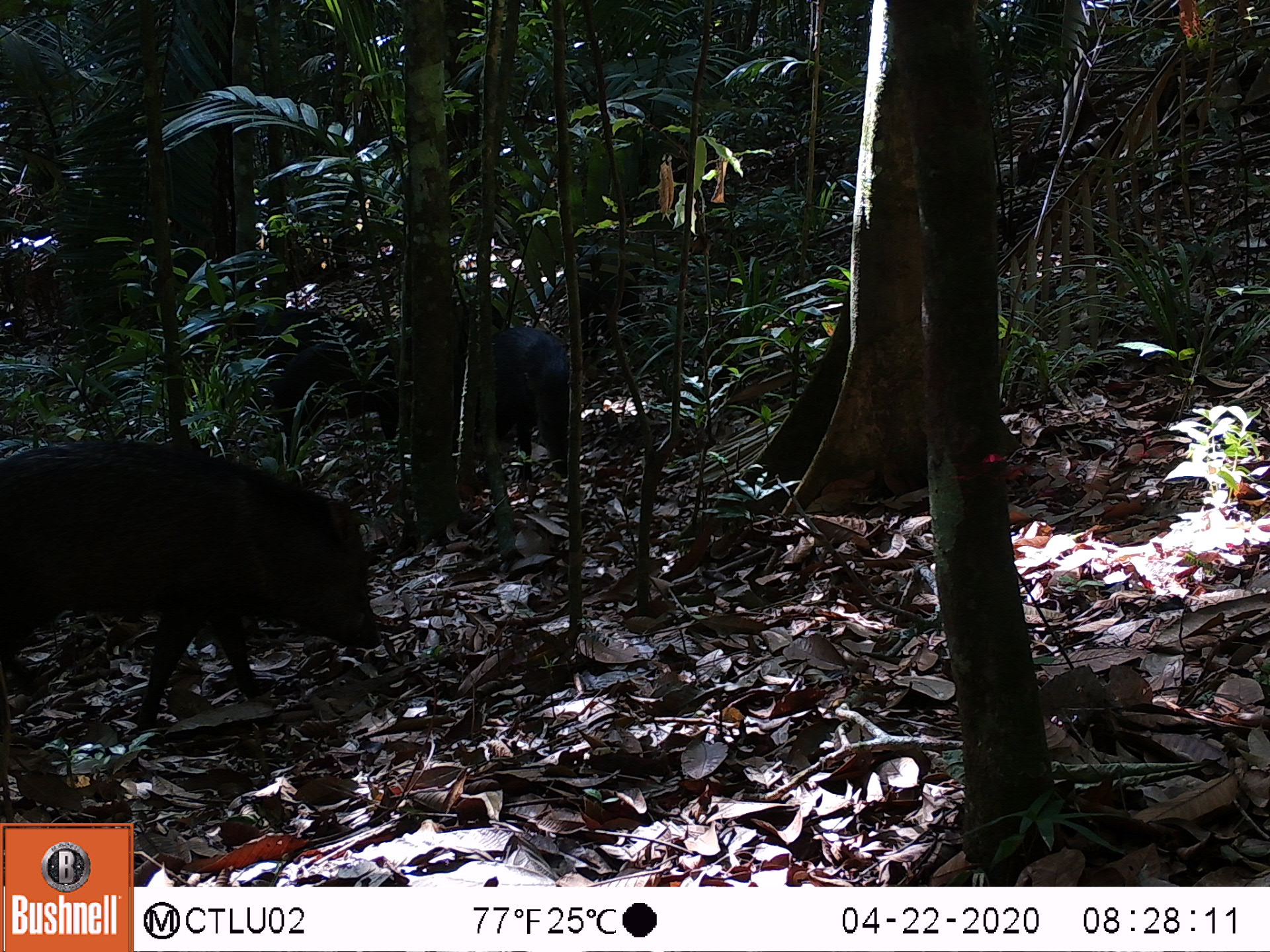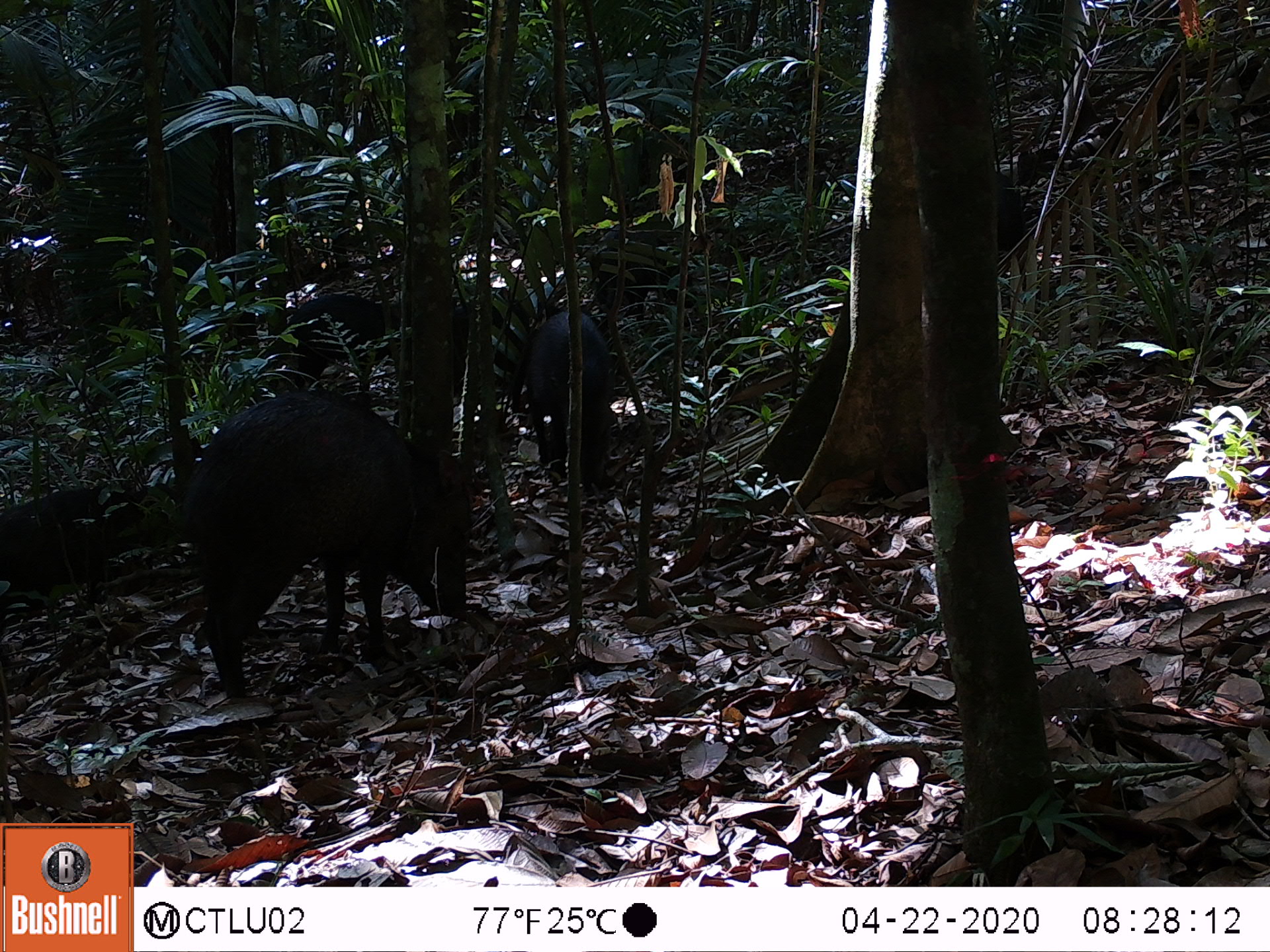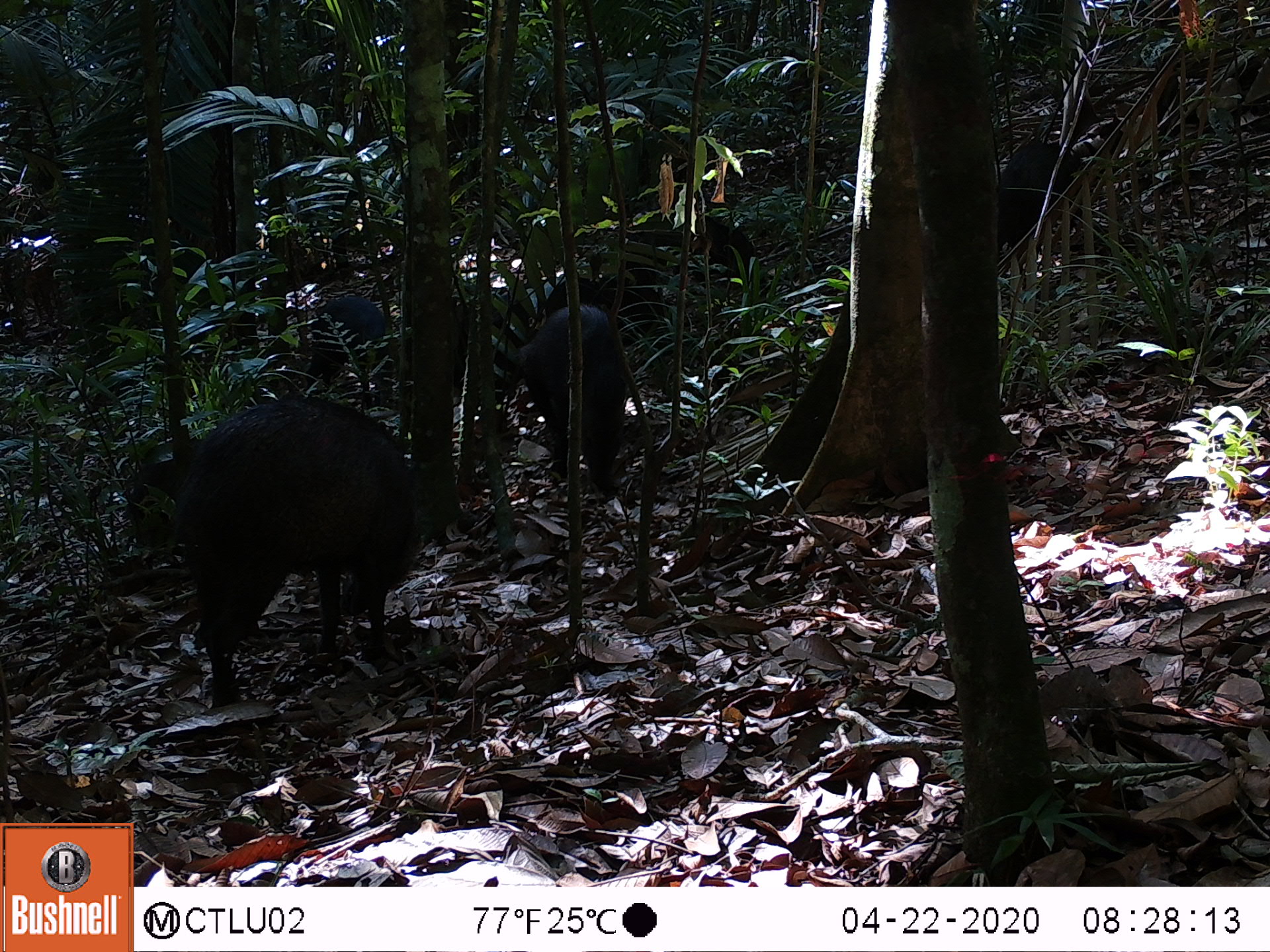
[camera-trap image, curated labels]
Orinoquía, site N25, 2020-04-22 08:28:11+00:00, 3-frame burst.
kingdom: Animalia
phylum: Chordata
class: Mammalia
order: Artiodactyla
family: Tayassuidae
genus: Pecari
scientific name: Pecari tajacu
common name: collared peccary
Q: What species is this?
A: Collared peccary (Pecari tajacu).